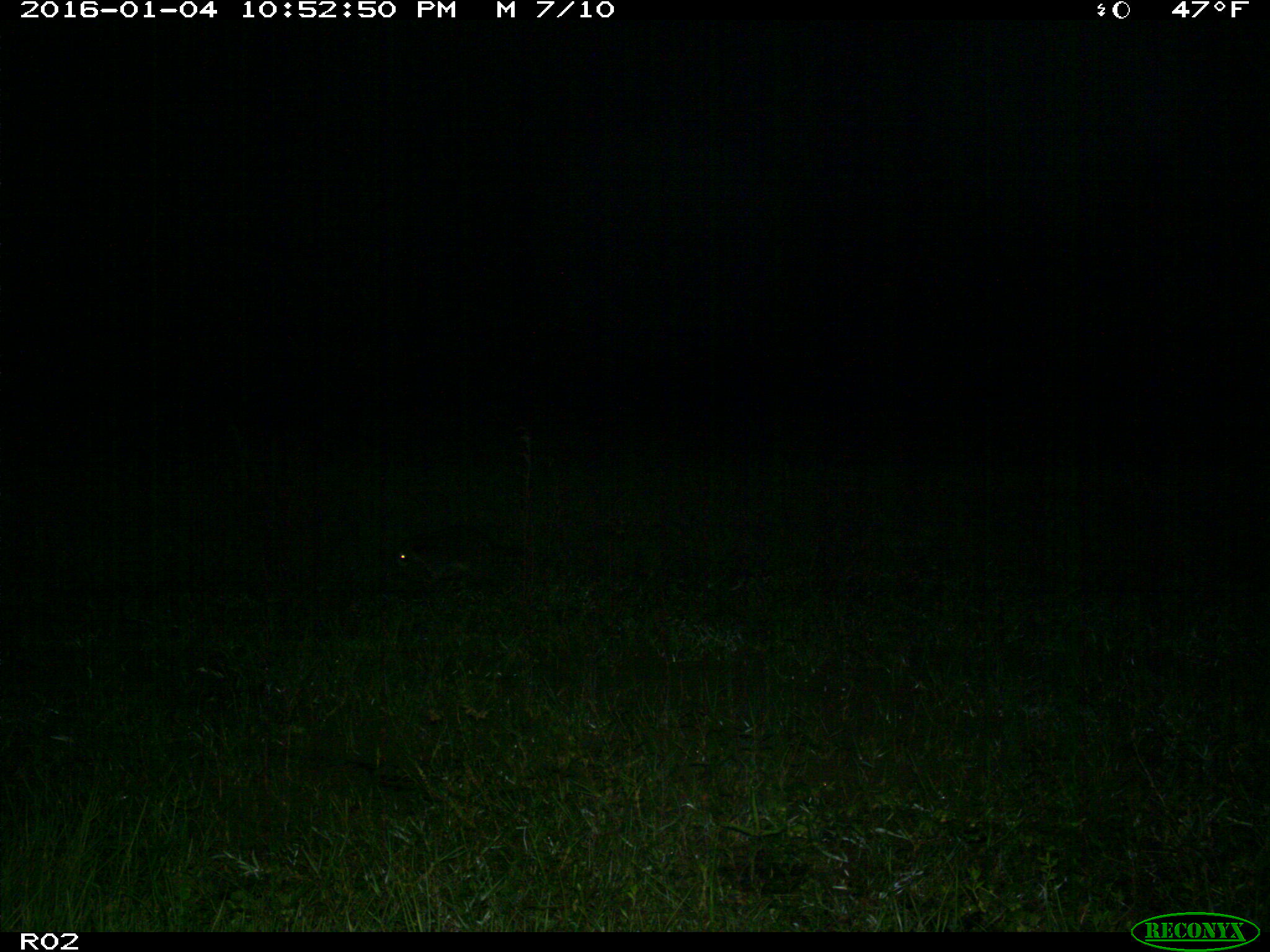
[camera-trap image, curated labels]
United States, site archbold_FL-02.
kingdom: Animalia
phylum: Chordata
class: Mammalia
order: Carnivora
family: Procyonidae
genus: Procyon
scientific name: Procyon lotor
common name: common raccoon